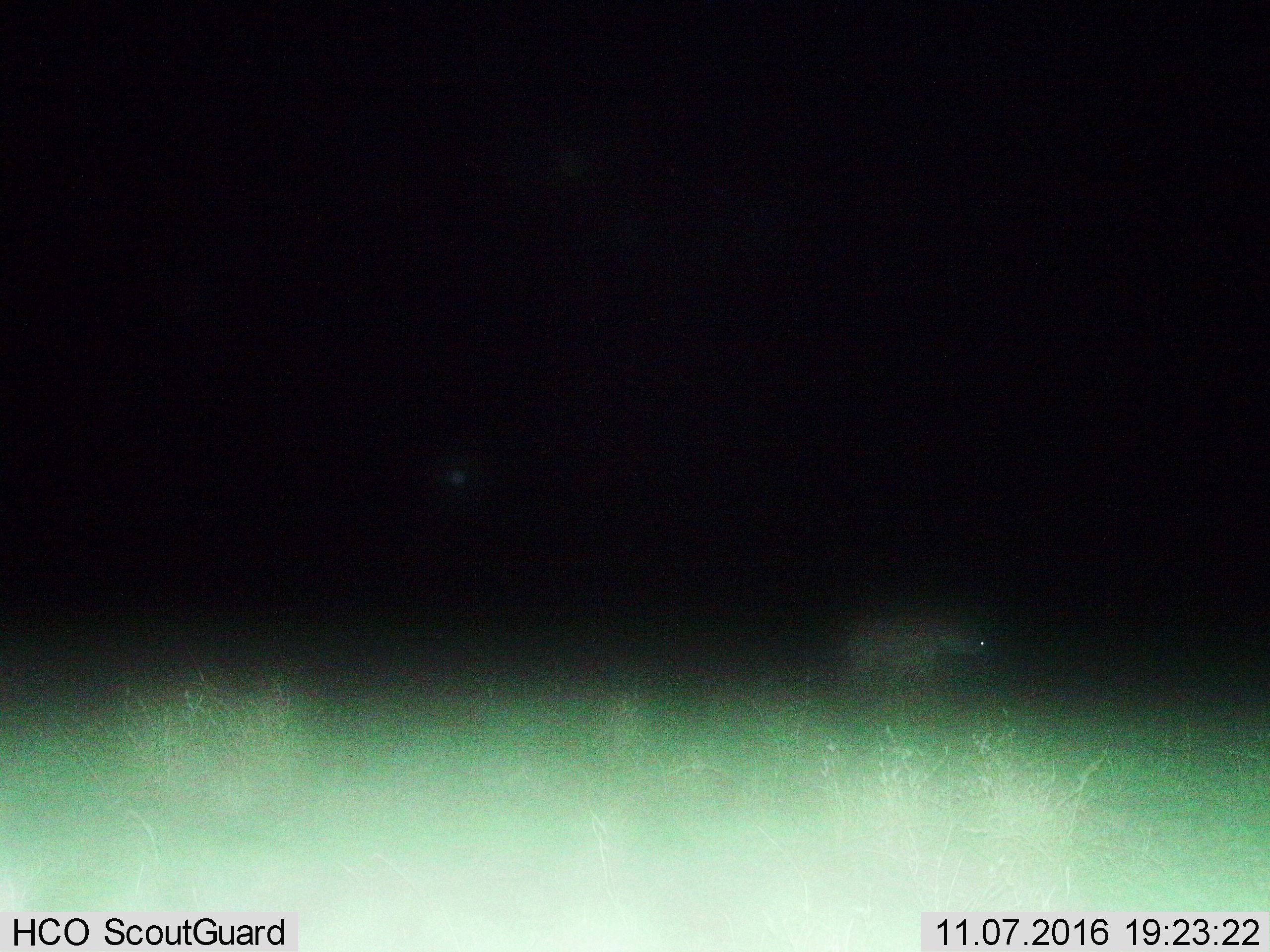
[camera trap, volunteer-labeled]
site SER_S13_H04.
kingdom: Animalia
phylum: Chordata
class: Mammalia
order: Carnivora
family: Hyaenidae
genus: Crocuta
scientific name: Crocuta crocuta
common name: spotted hyena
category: hyenaspotted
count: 1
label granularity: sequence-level